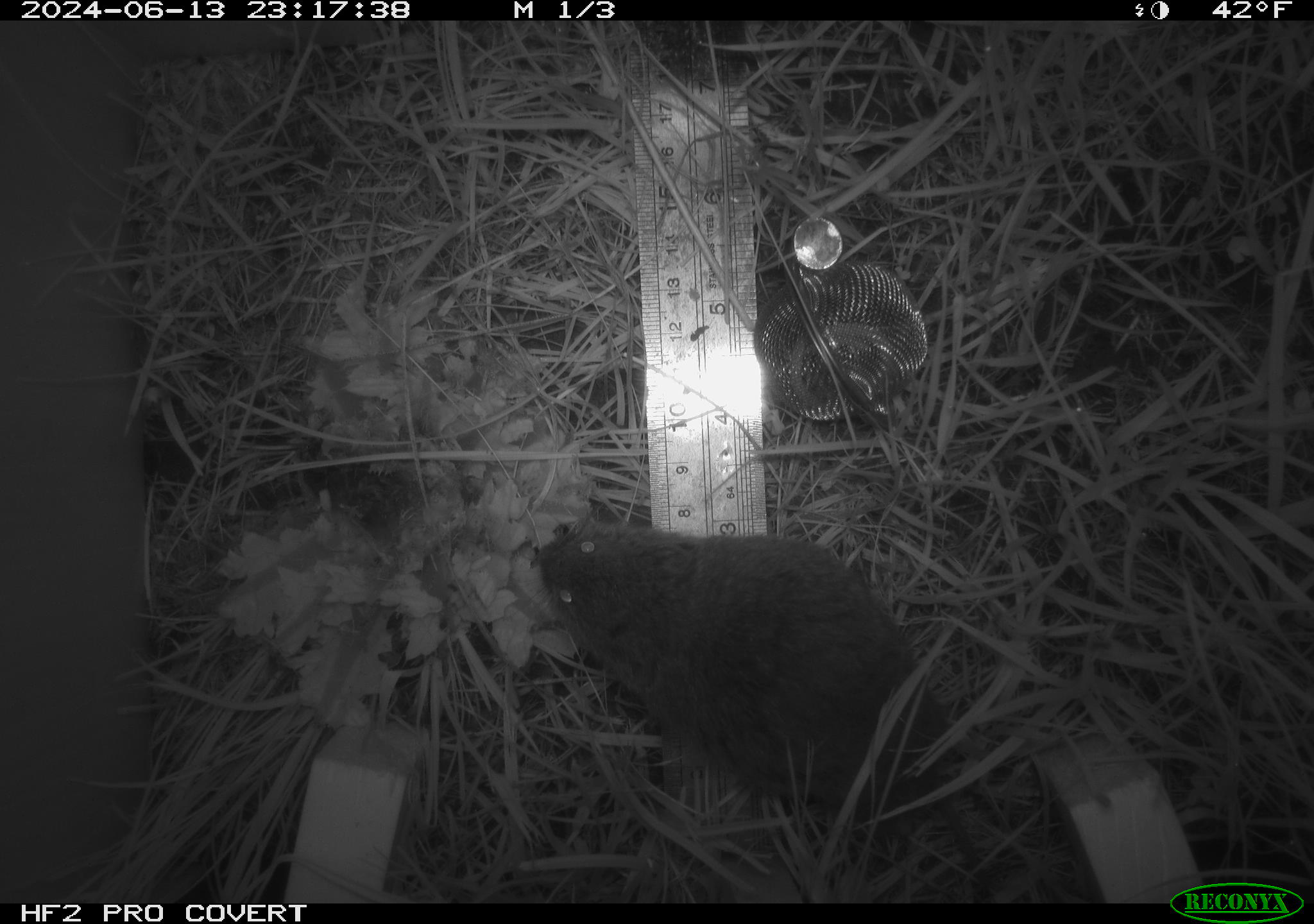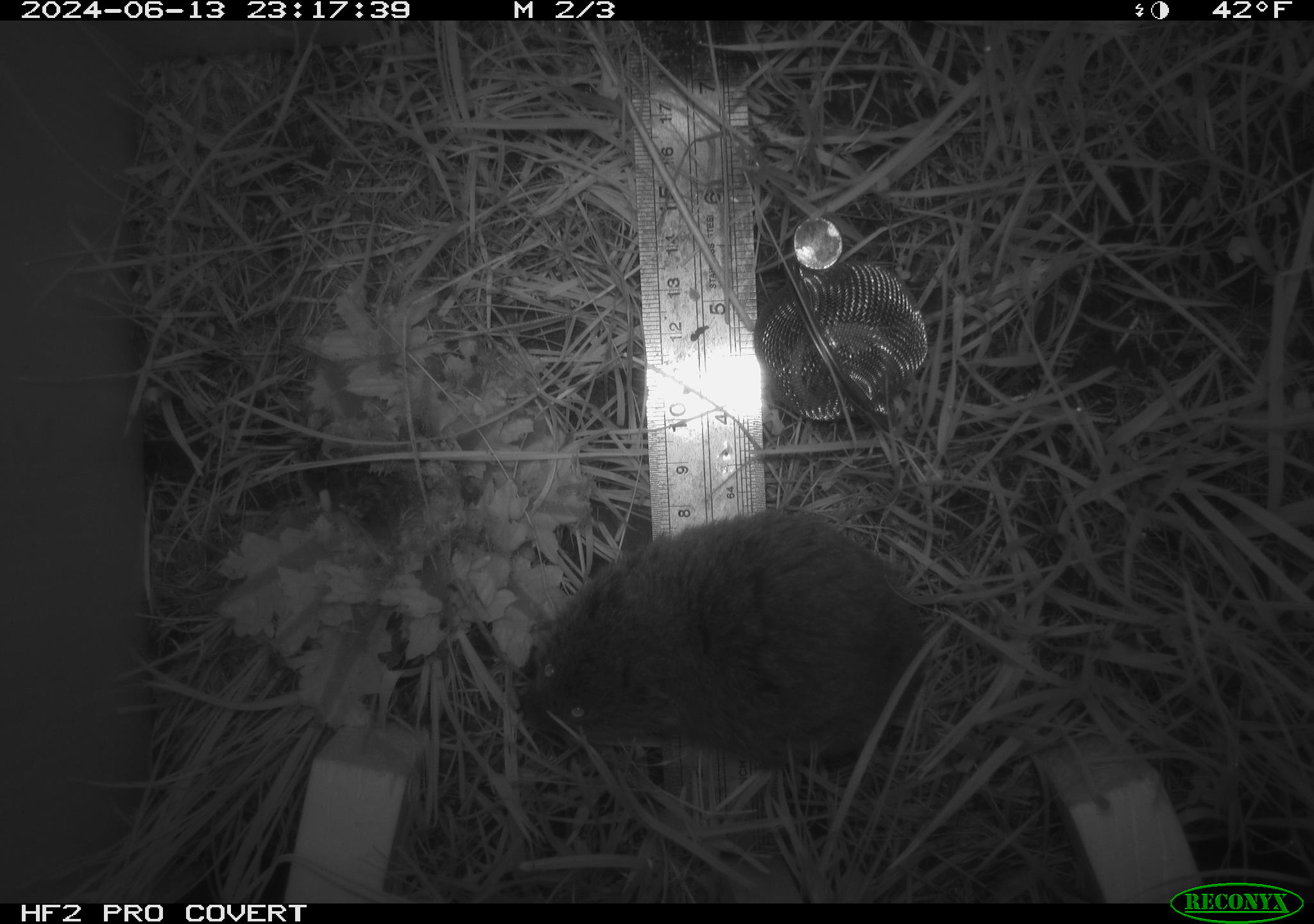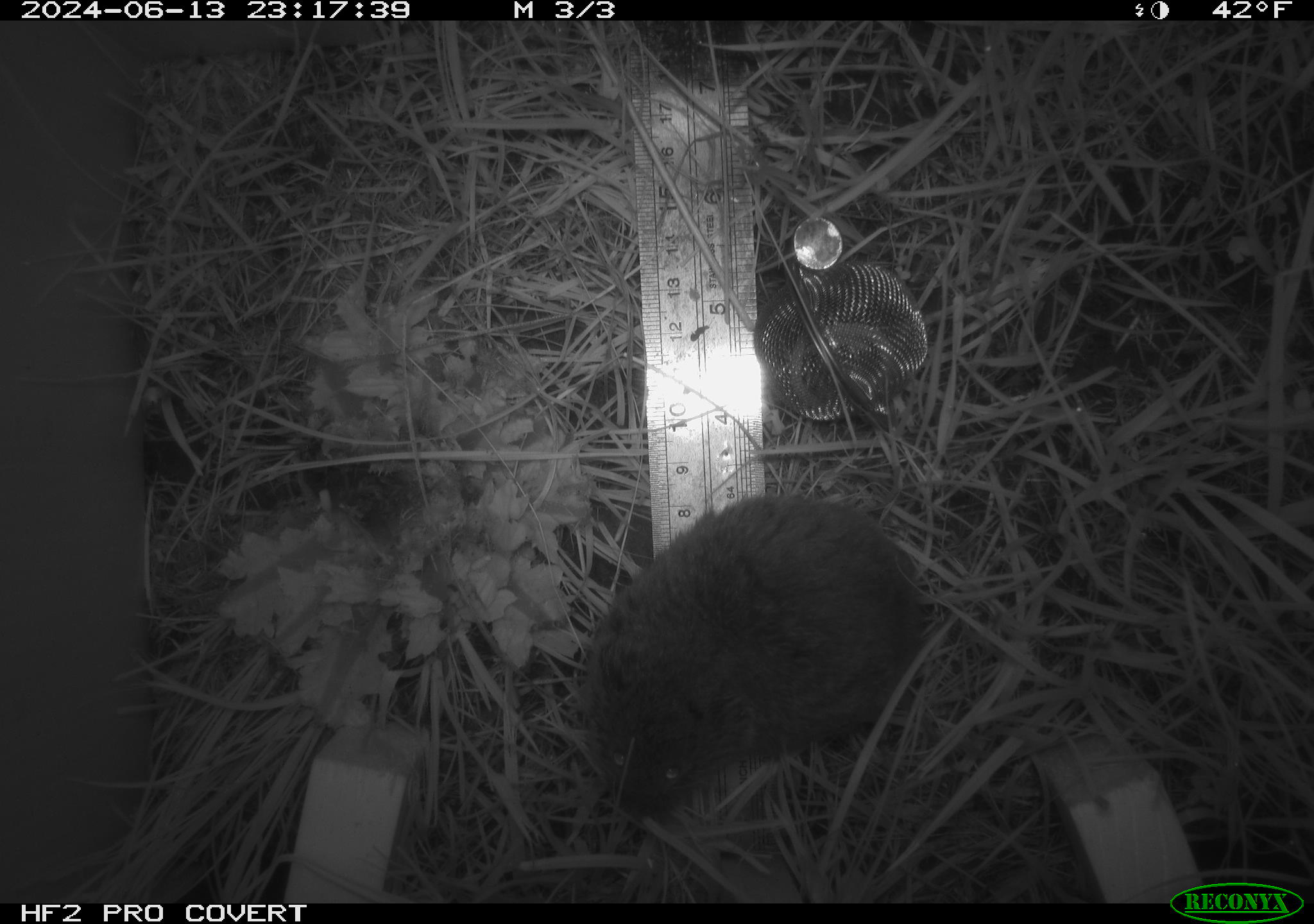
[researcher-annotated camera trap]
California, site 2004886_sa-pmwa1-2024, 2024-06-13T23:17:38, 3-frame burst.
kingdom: Animalia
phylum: Chordata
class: Mammalia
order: Rodentia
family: Cricetidae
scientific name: Arvicolinae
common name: voles, lemmings, and muskrats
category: arvicolinae subfamily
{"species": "arvicolinae subfamily (voles, lemmings, and muskrats) (Arvicolinae)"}